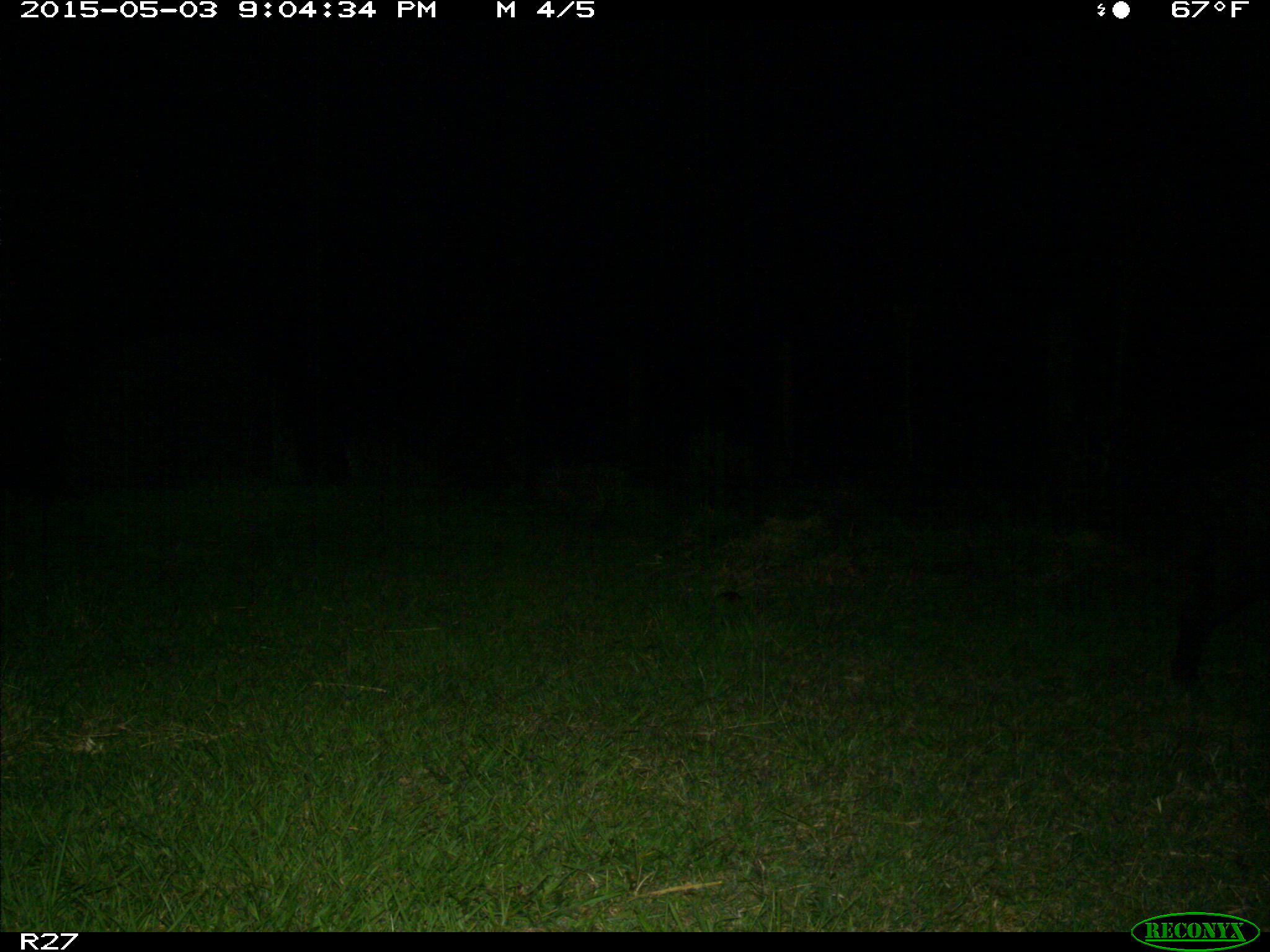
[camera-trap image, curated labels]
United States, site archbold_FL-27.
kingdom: Animalia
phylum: Chordata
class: Mammalia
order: Artiodactyla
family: Suidae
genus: Sus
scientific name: Sus scrofa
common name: wild boar